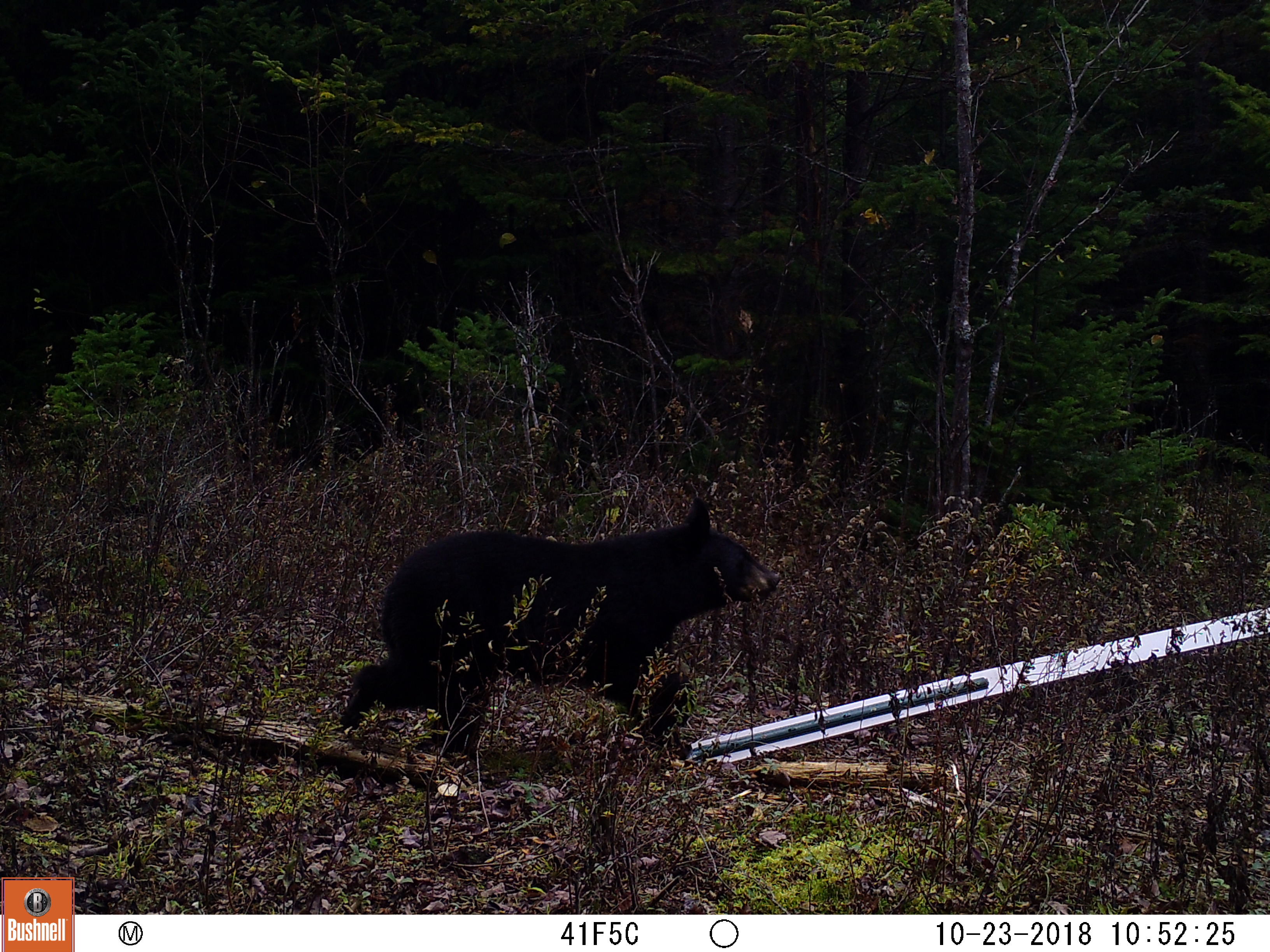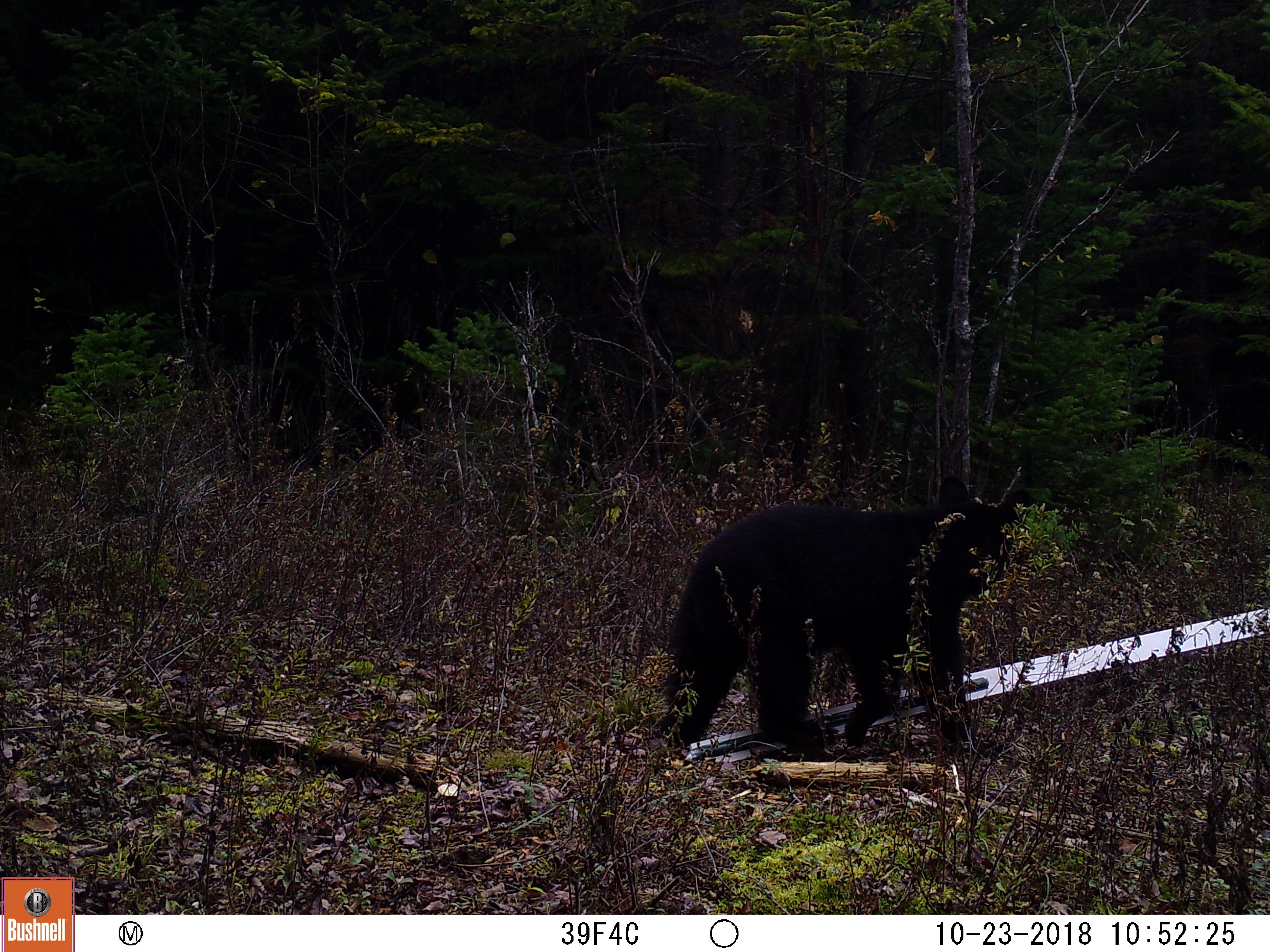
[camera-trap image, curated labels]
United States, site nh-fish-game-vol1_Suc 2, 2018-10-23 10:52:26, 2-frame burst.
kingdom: Animalia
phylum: Chordata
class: Mammalia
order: Carnivora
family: Ursidae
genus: Ursus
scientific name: Ursus americanus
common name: black bear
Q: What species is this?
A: Black bear (Ursus americanus).